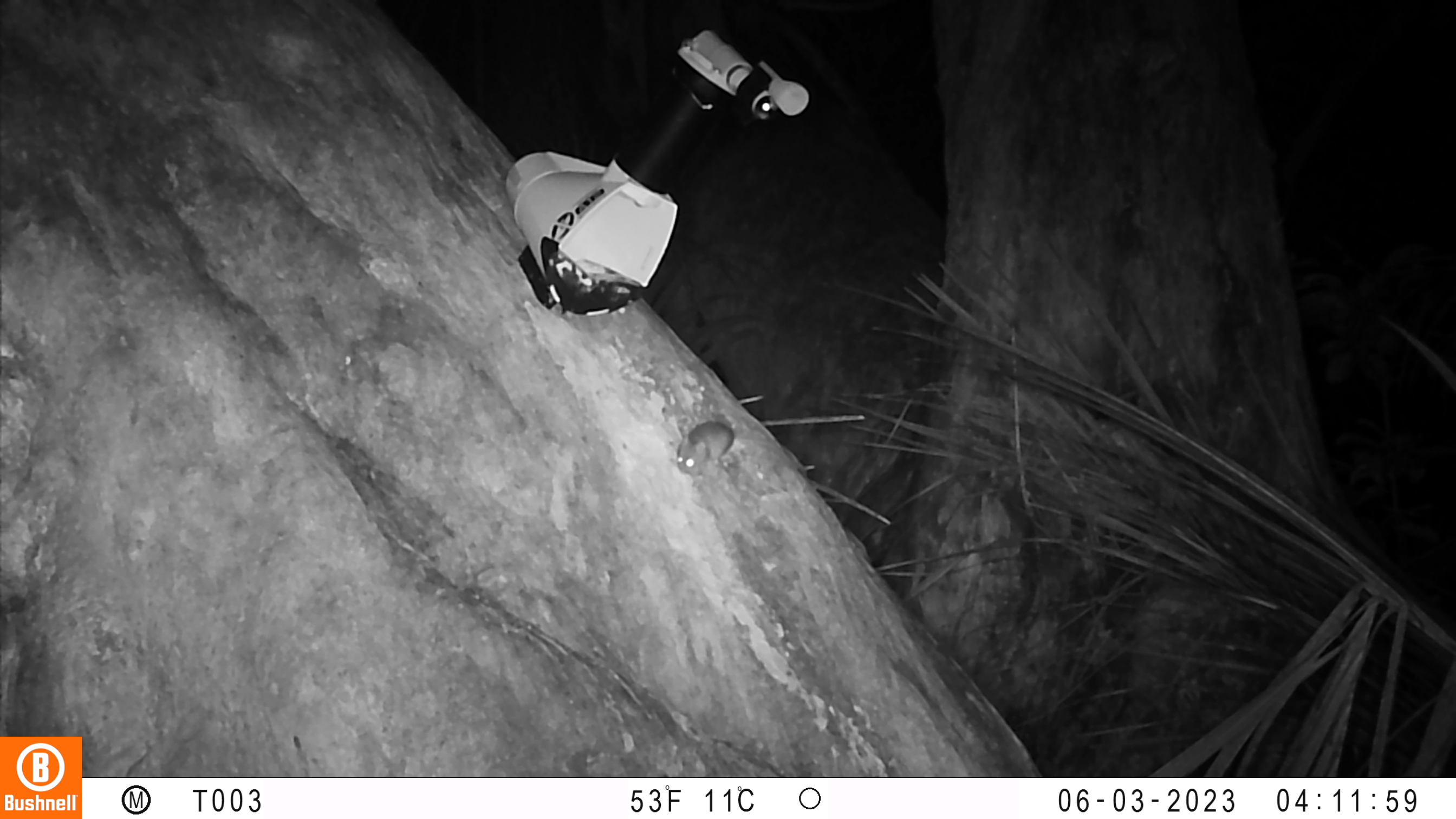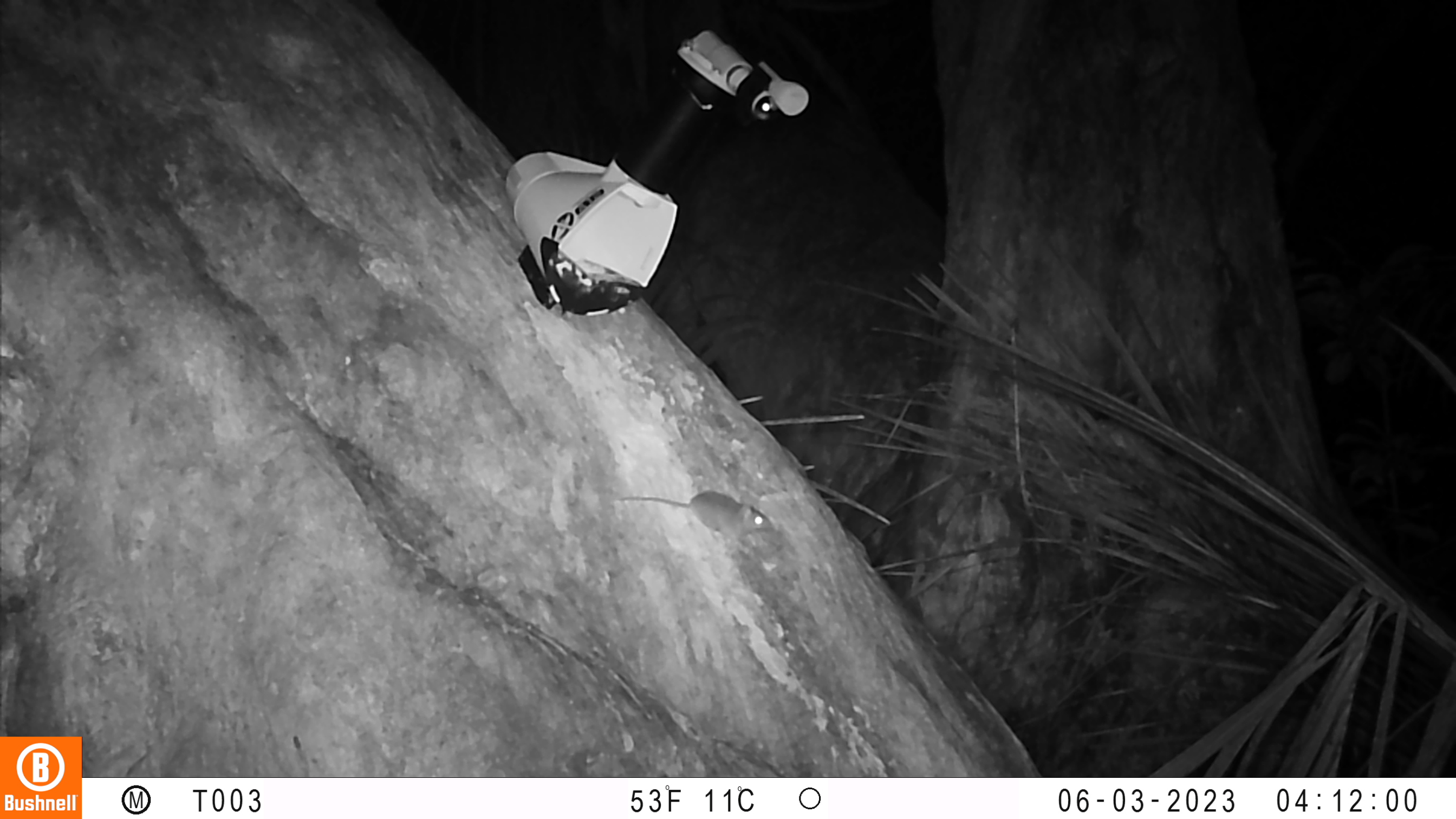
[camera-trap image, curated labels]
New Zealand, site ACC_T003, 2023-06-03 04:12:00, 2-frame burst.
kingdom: Animalia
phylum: Chordata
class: Mammalia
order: Rodentia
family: Muridae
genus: Mus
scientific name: Mus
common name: mouse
Mouse (Mus).